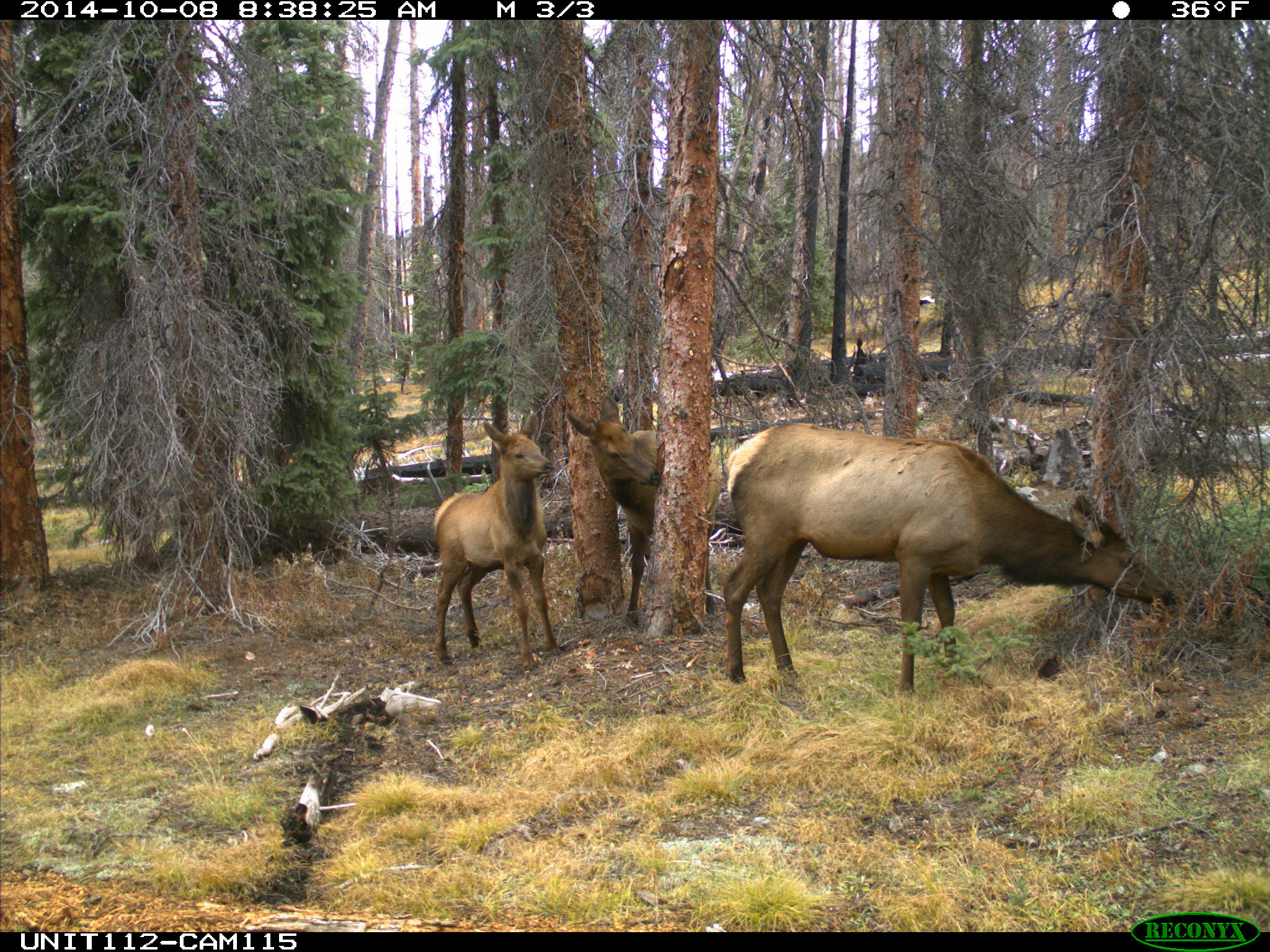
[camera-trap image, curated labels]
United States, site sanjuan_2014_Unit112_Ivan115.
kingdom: Animalia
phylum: Chordata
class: Mammalia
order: Artiodactyla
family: Cervidae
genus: Cervus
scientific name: Cervus elaphus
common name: red deer